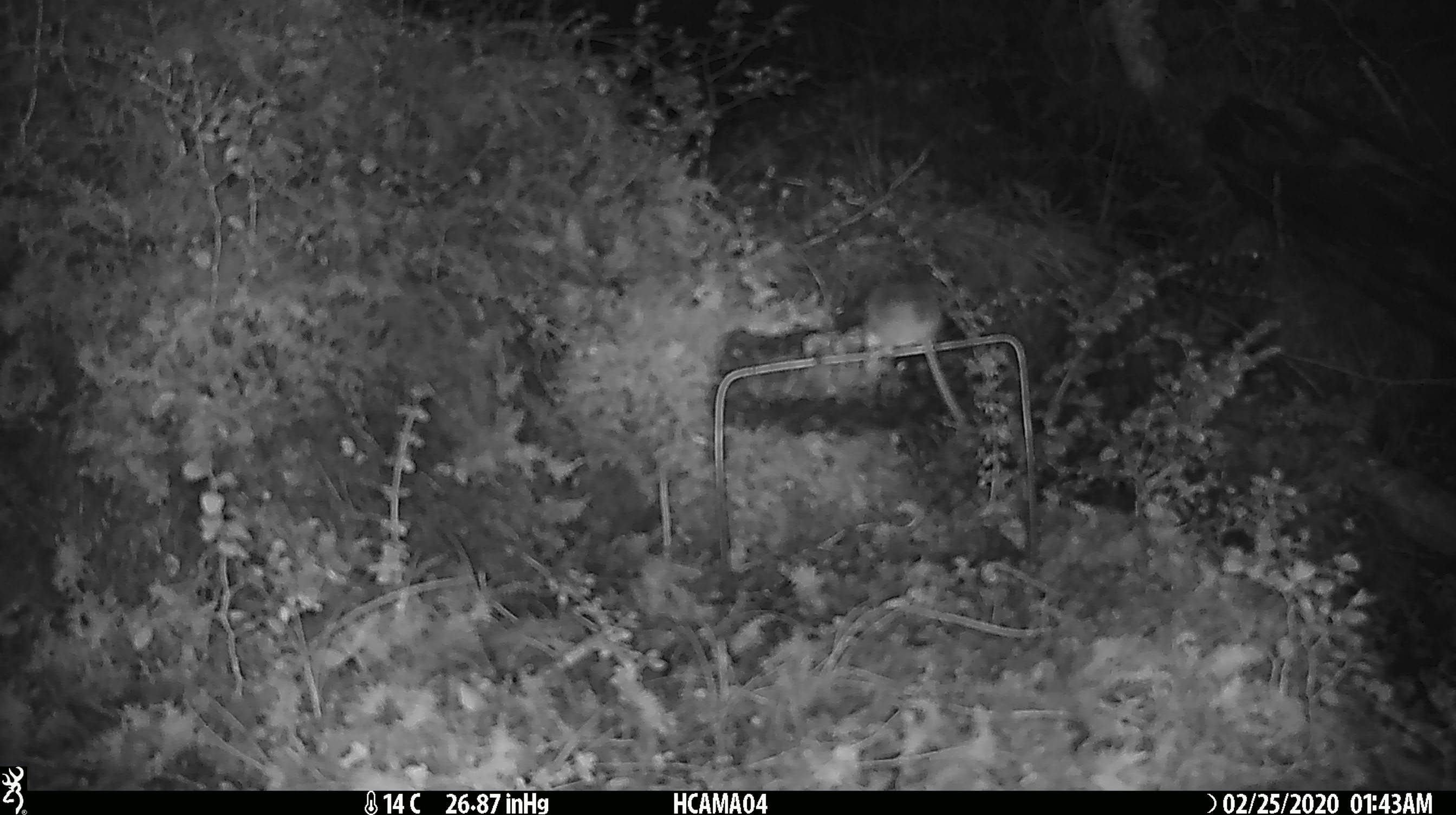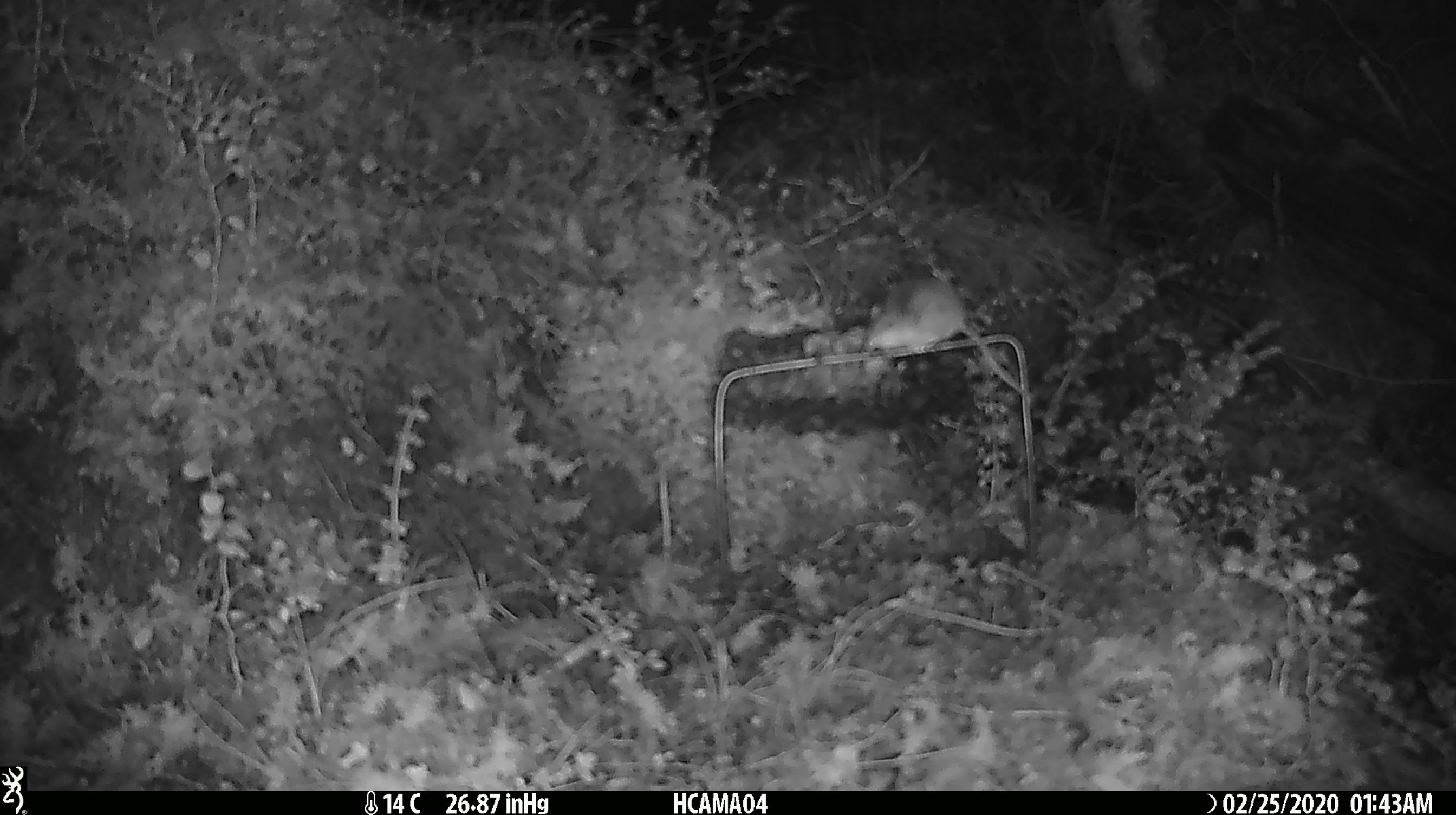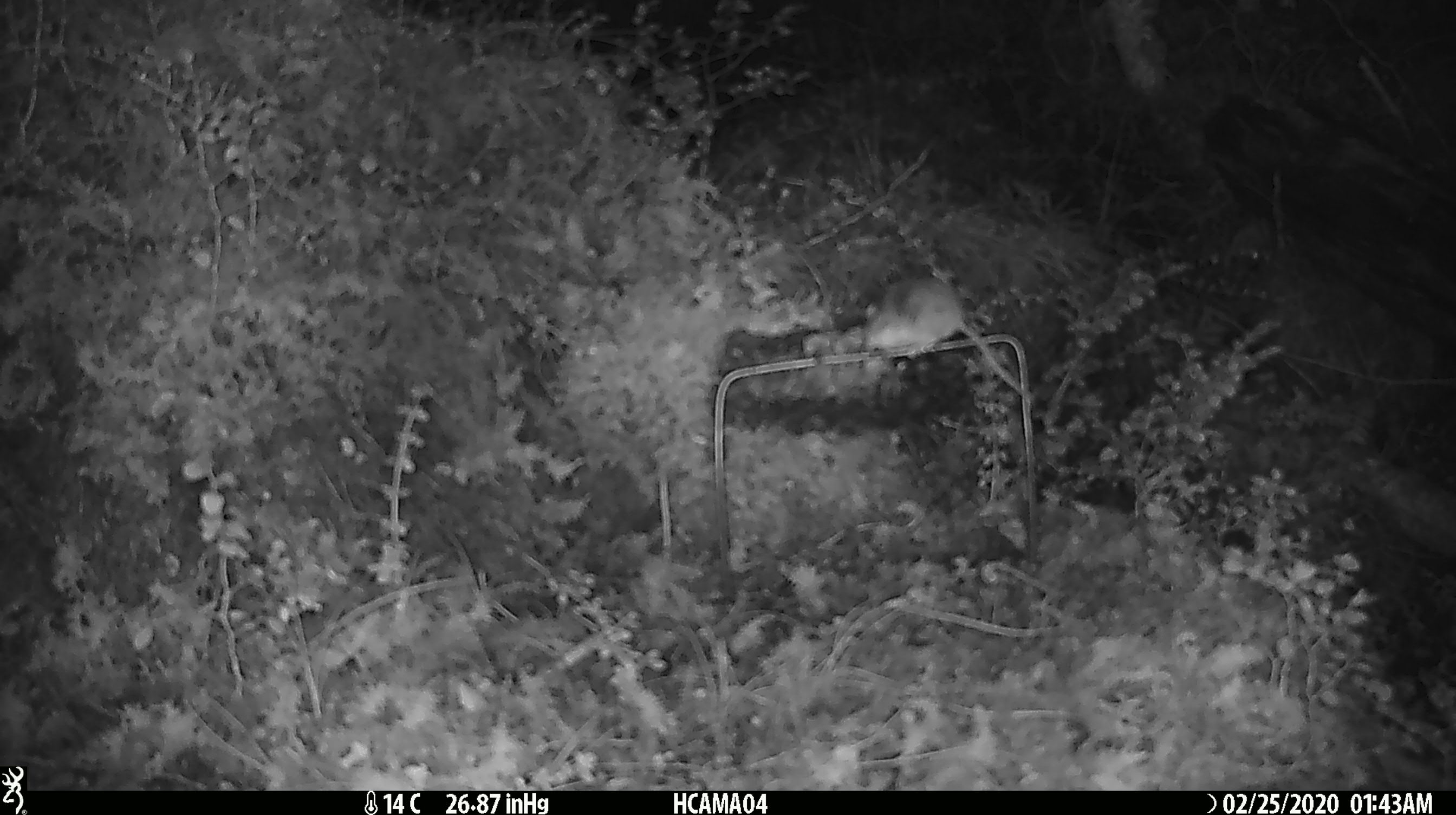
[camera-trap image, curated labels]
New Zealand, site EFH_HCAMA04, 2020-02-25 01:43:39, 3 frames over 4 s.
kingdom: Animalia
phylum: Chordata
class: Mammalia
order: Rodentia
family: Muridae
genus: Mus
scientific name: Mus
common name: mouse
Mouse (Mus).